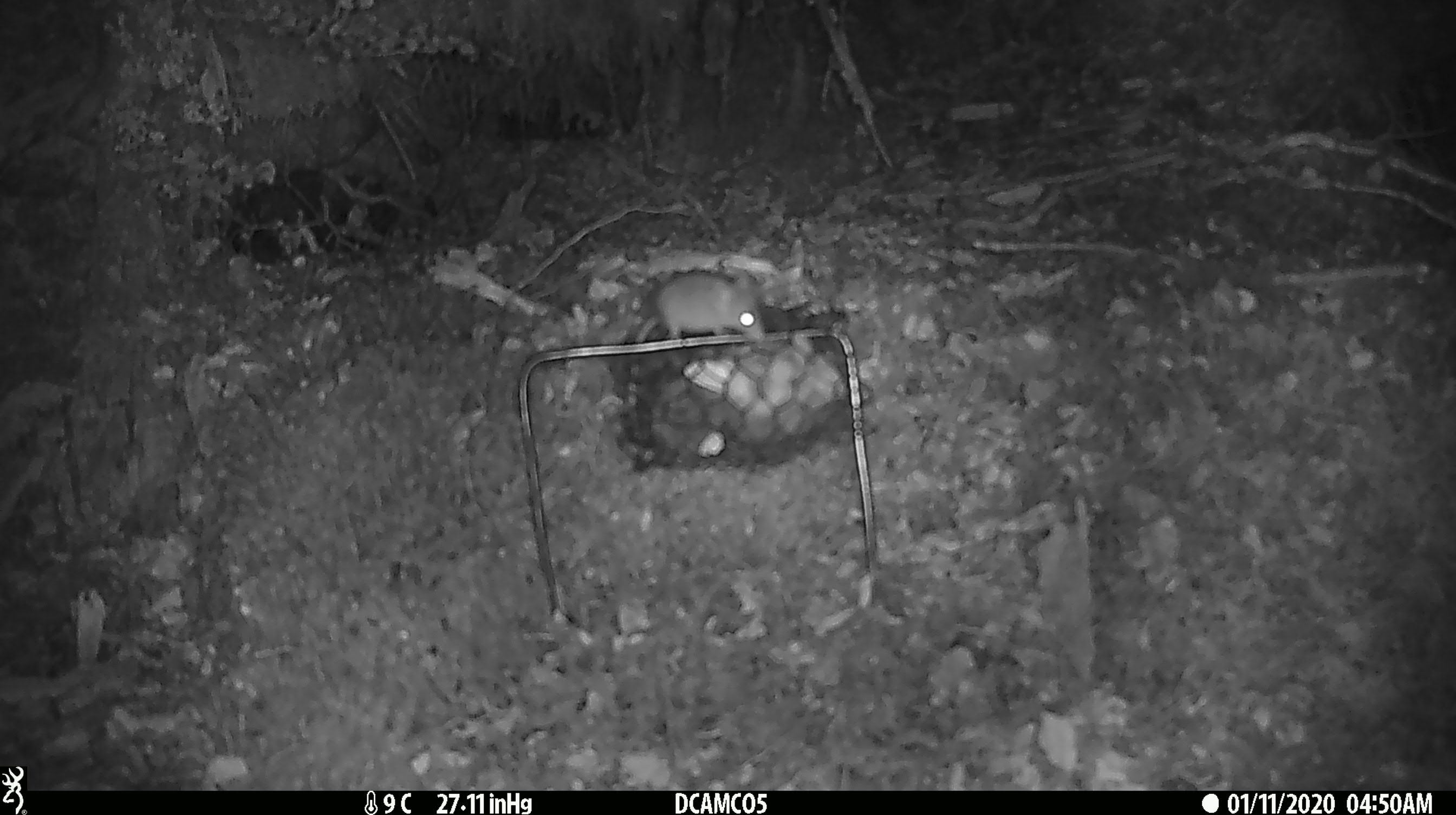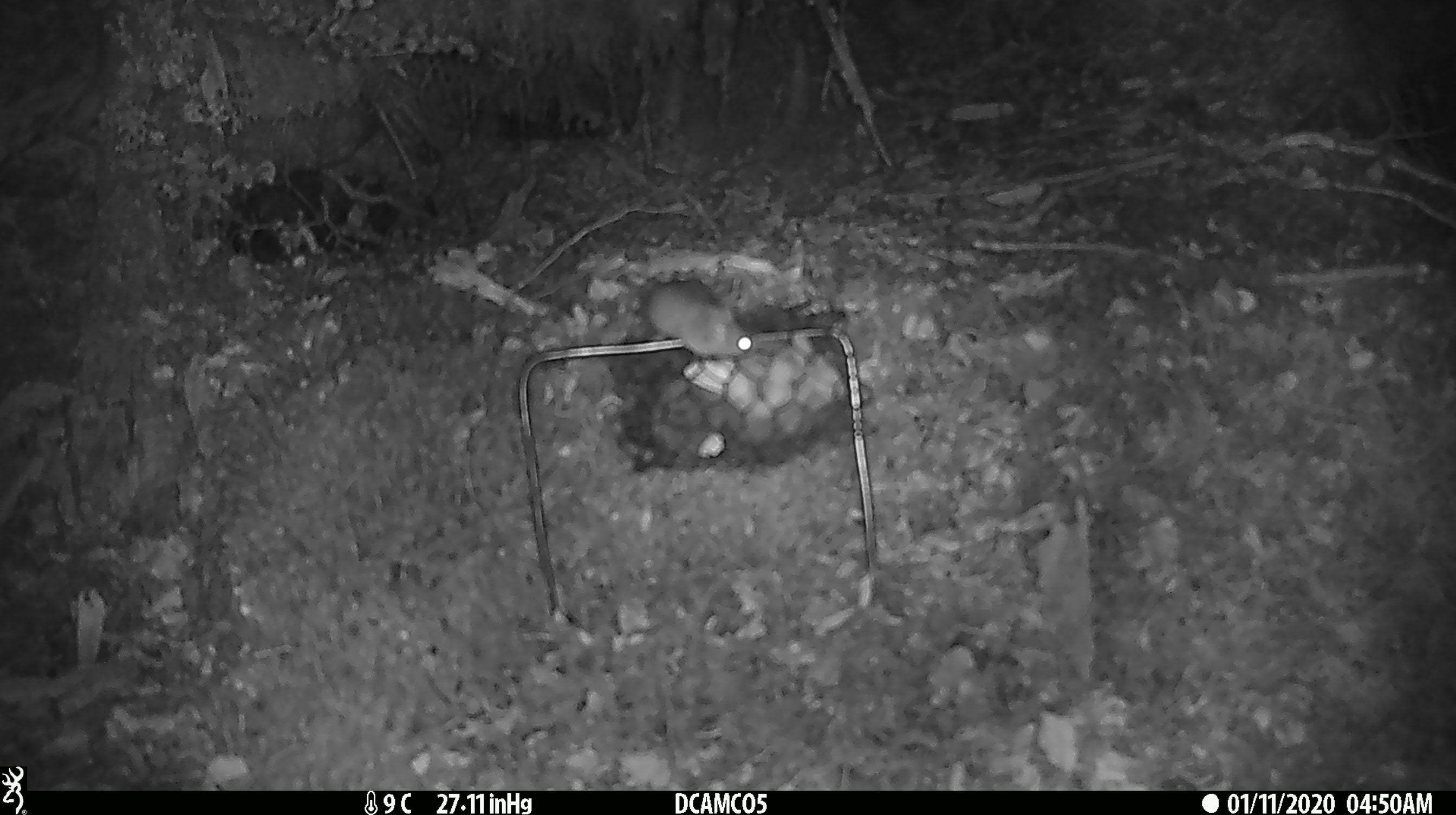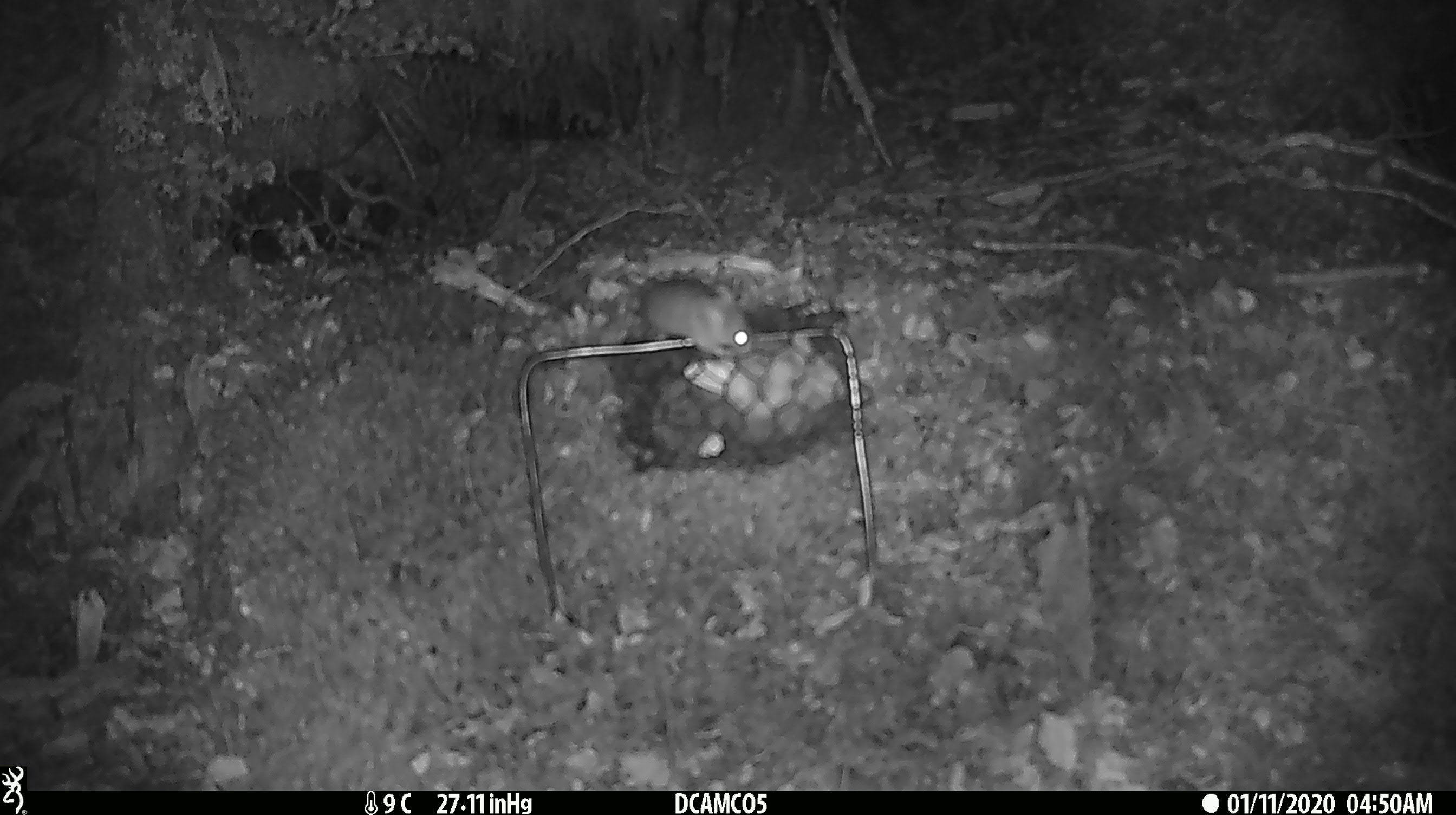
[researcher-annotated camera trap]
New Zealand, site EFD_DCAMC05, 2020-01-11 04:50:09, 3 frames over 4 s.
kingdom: Animalia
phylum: Chordata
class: Mammalia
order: Rodentia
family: Muridae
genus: Mus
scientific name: Mus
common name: mouse